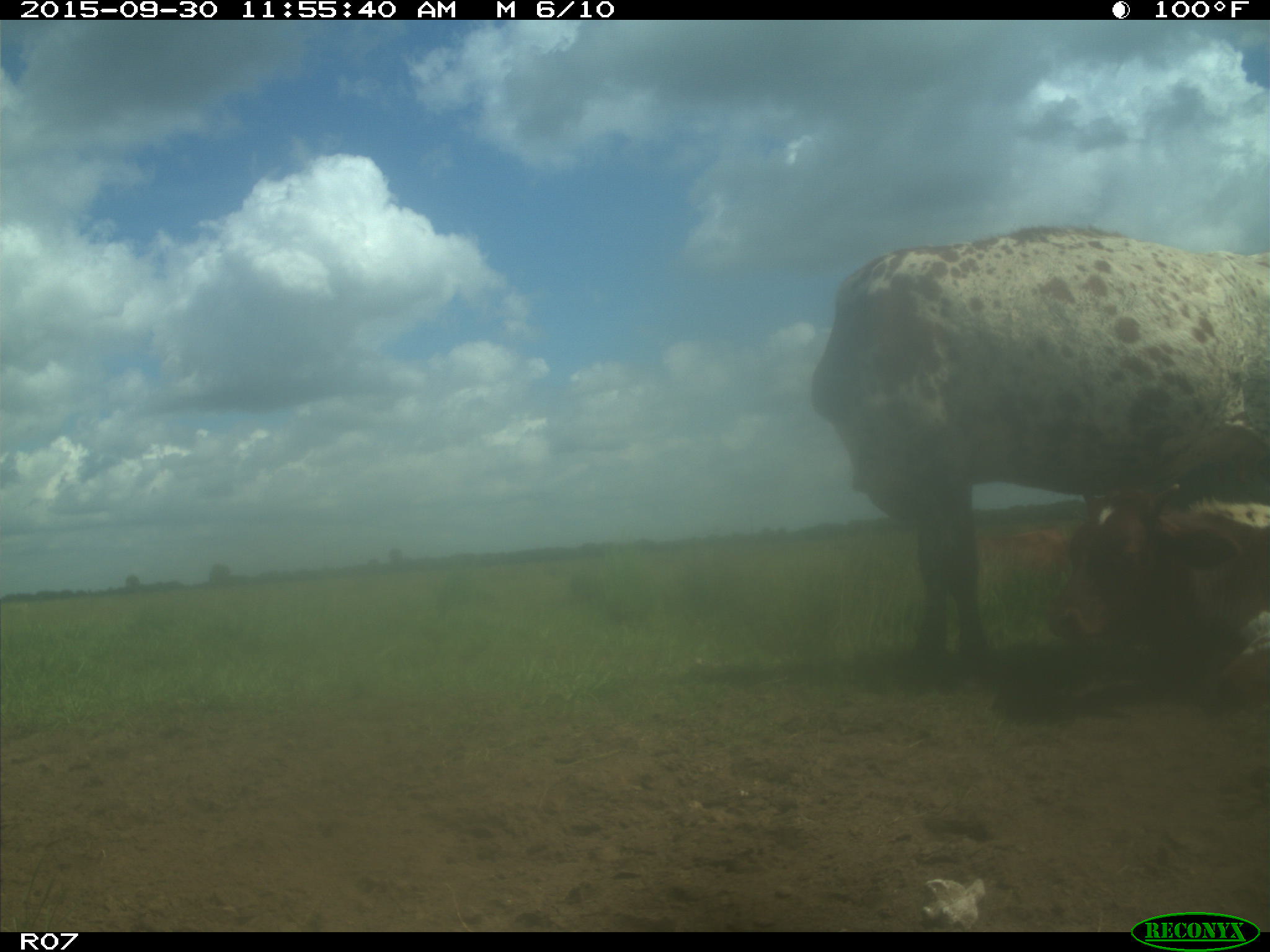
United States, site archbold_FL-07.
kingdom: Animalia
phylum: Chordata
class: Mammalia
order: Artiodactyla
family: Bovidae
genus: Bos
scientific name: Bos taurus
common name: domestic cow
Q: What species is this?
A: Bos taurus (domestic cow).